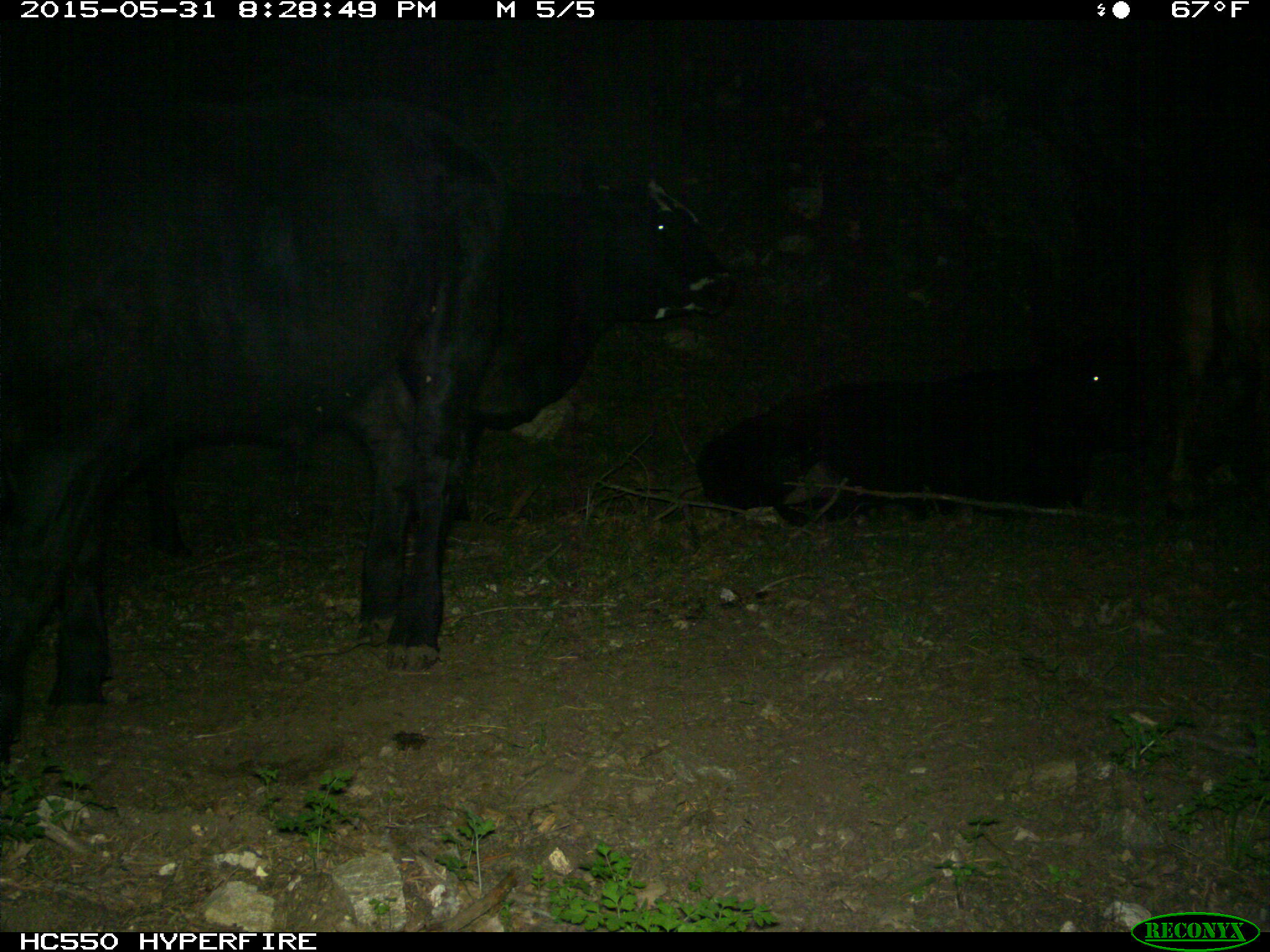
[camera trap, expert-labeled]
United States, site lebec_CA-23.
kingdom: Animalia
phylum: Chordata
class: Mammalia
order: Artiodactyla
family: Bovidae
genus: Bos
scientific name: Bos taurus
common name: domestic cow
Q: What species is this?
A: Bos taurus (domestic cow).